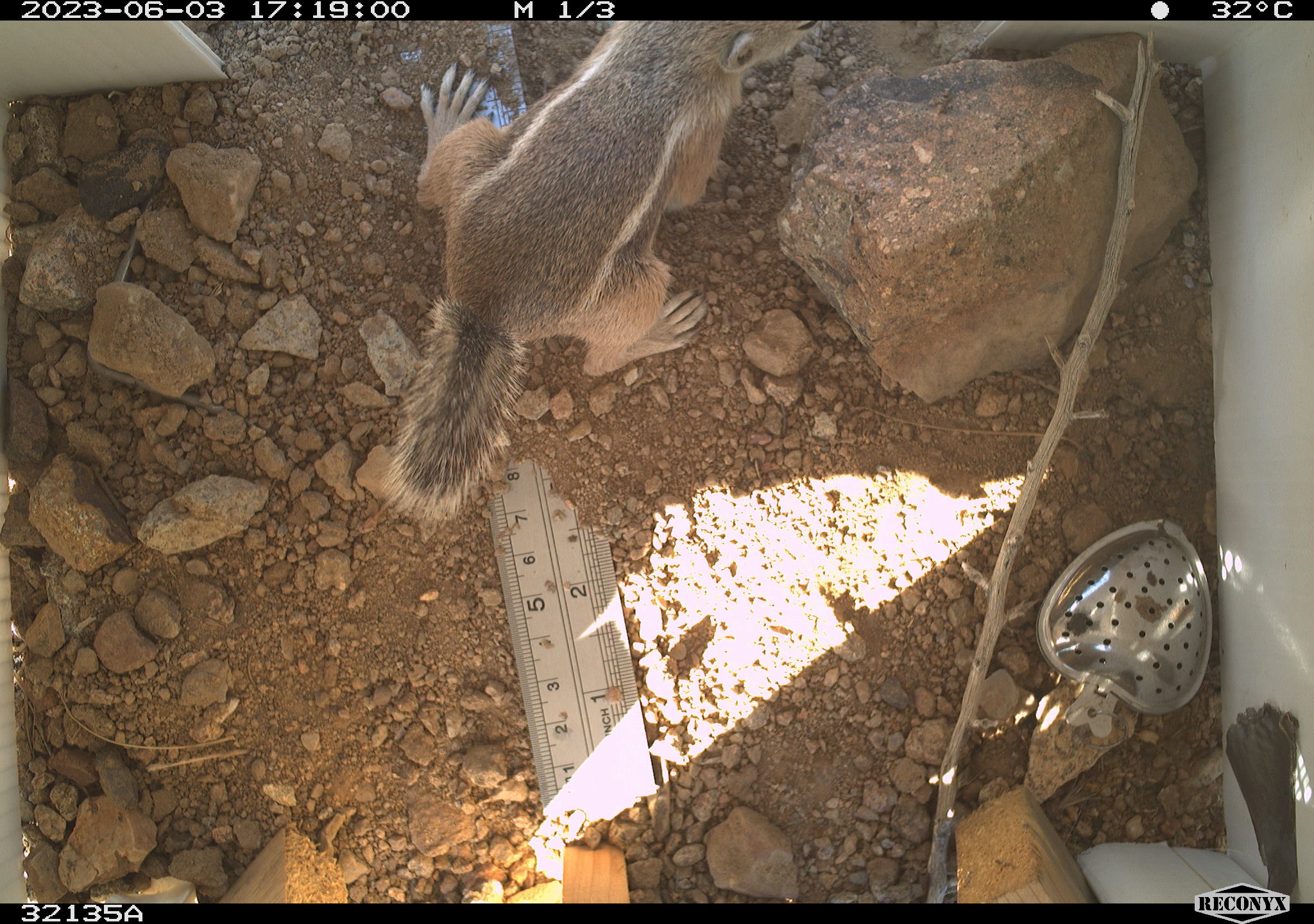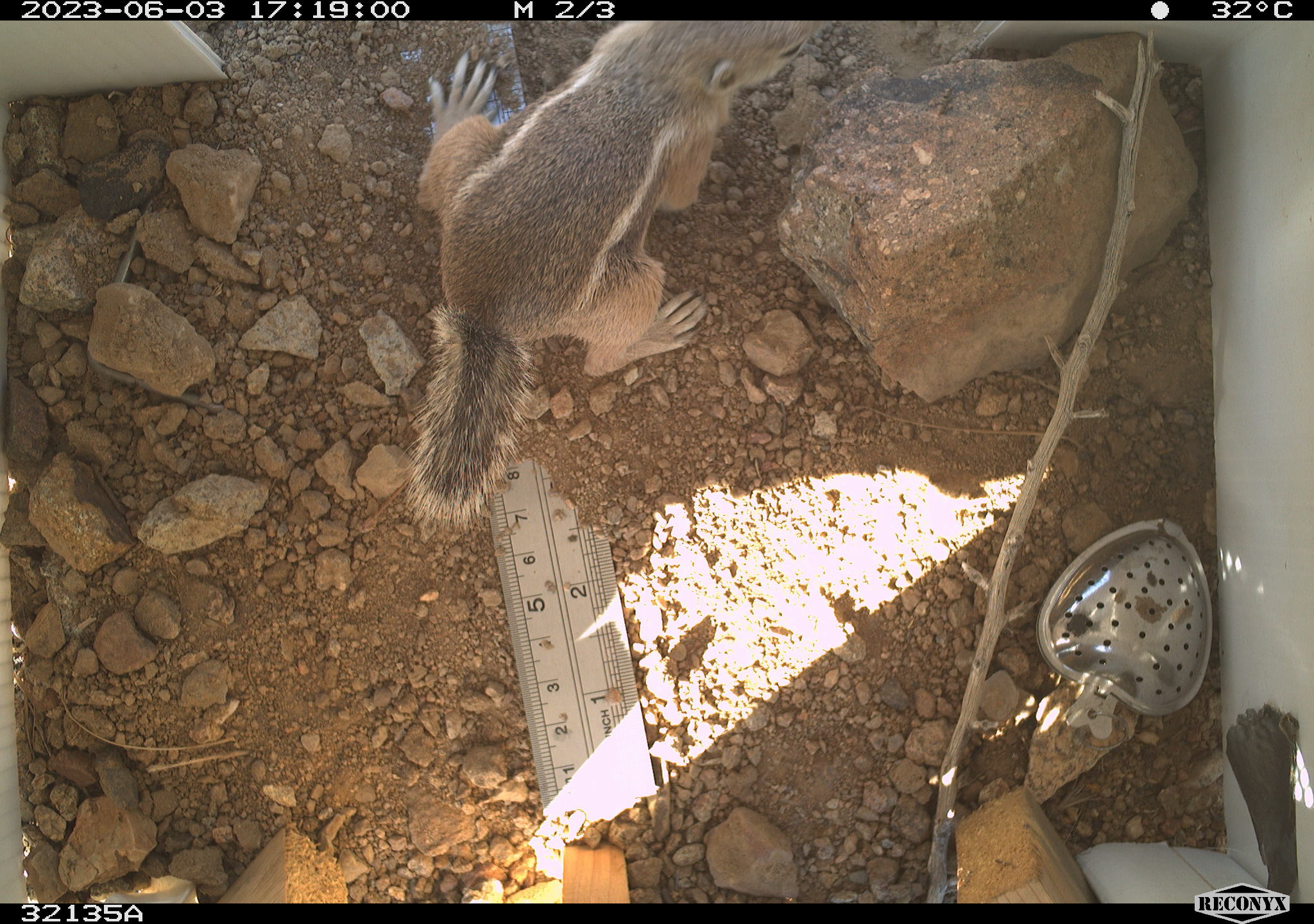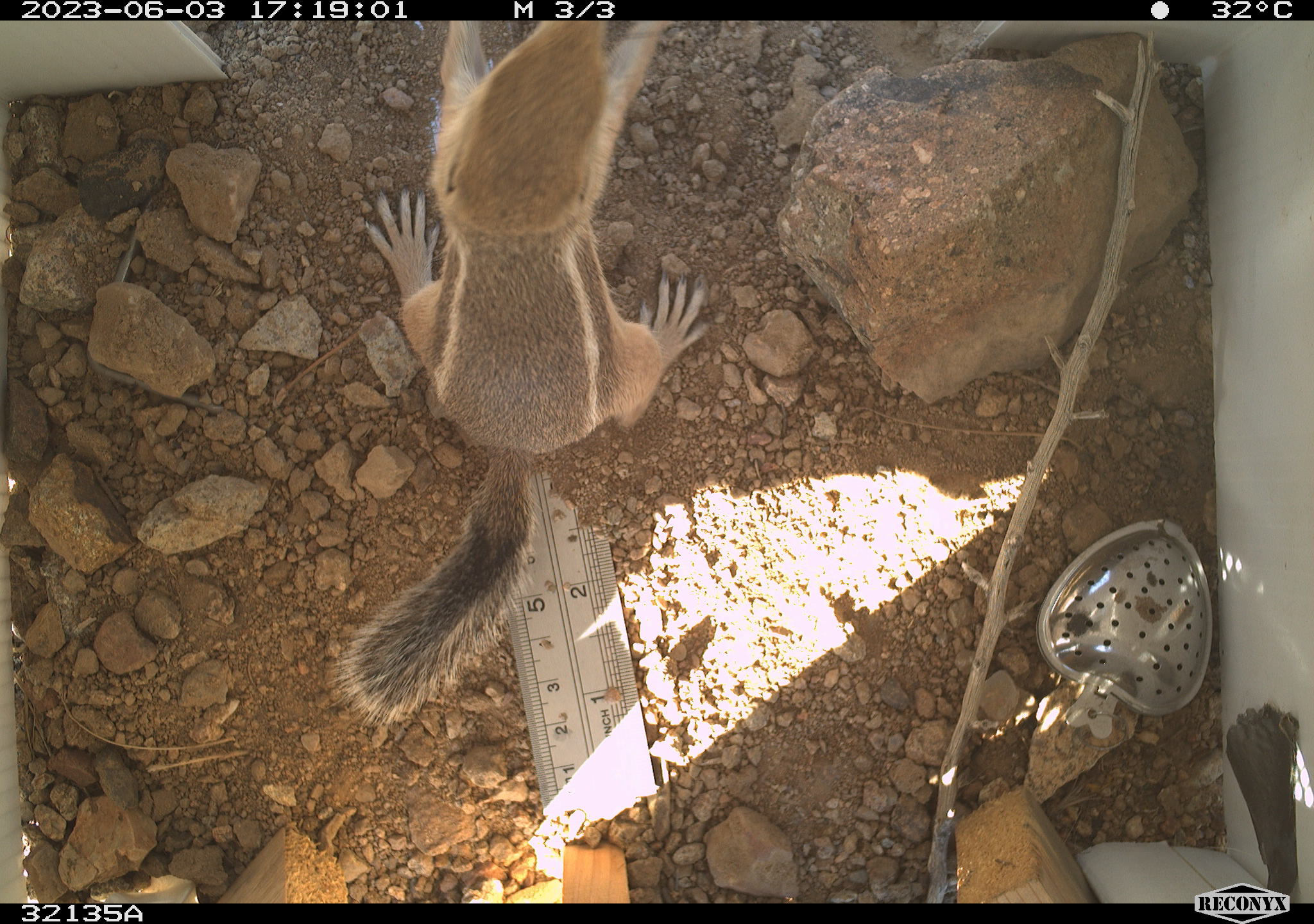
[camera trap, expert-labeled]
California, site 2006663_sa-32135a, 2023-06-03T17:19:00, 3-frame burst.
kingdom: Animalia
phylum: Chordata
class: Mammalia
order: Rodentia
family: Sciuridae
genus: Ammospermophilus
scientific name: Ammospermophilus leucurus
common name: white-tailed antelope squirrel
White-tailed antelope squirrel (Ammospermophilus leucurus).